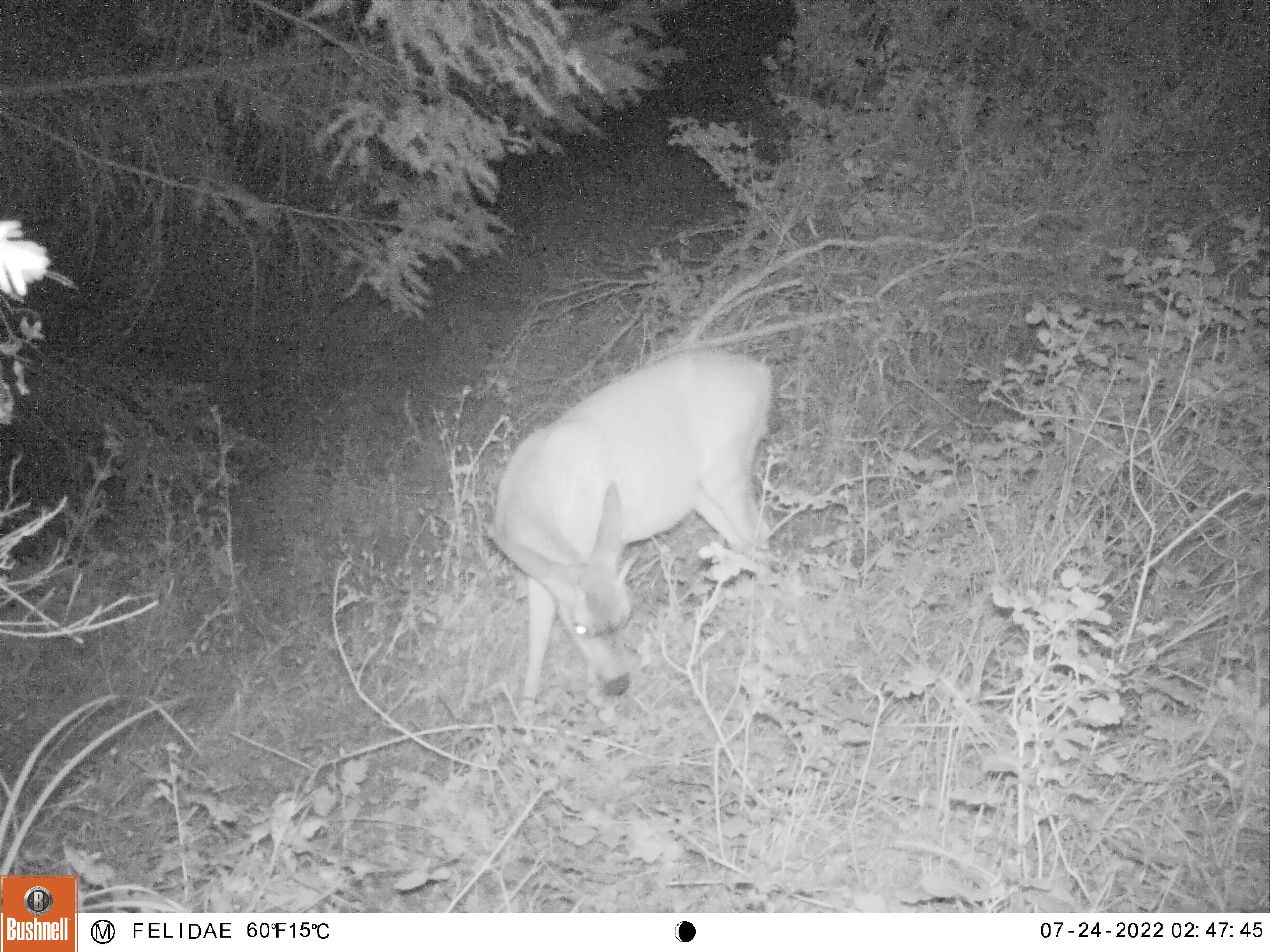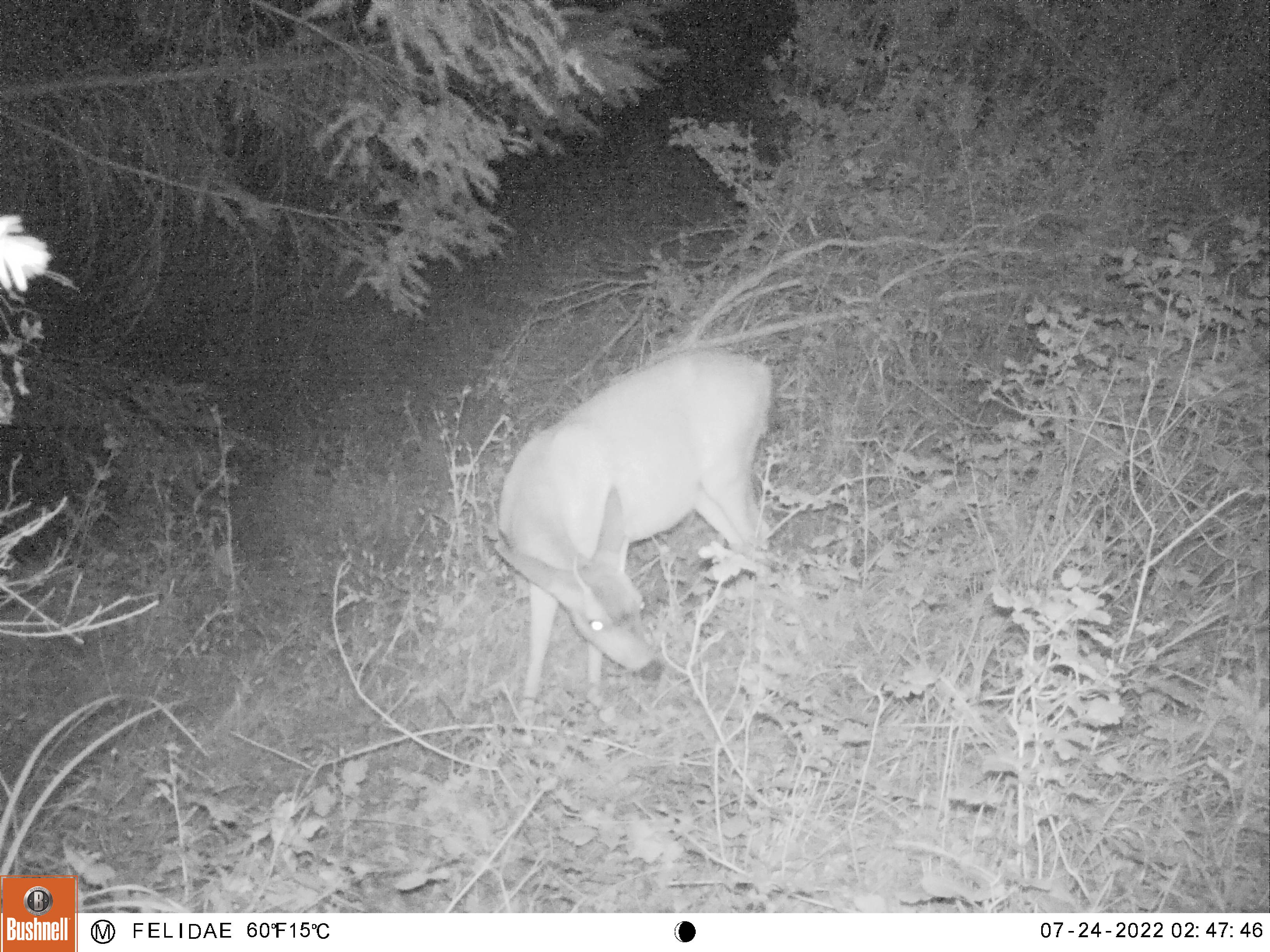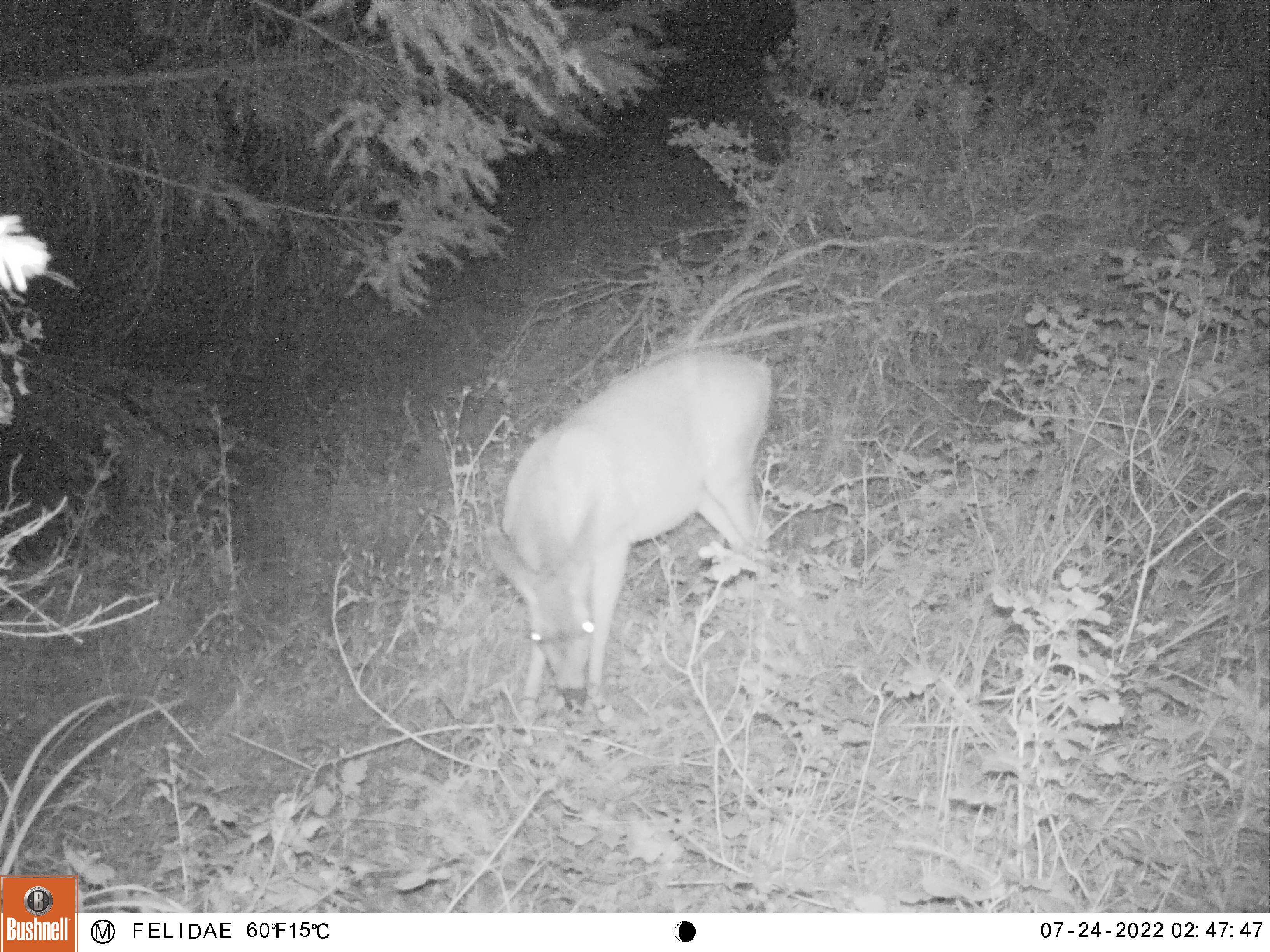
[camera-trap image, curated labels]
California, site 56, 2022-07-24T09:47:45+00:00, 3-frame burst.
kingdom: Animalia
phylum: Chordata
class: Mammalia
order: Artiodactyla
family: Cervidae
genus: Odocoileus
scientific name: Odocoileus hemionus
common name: mule deer